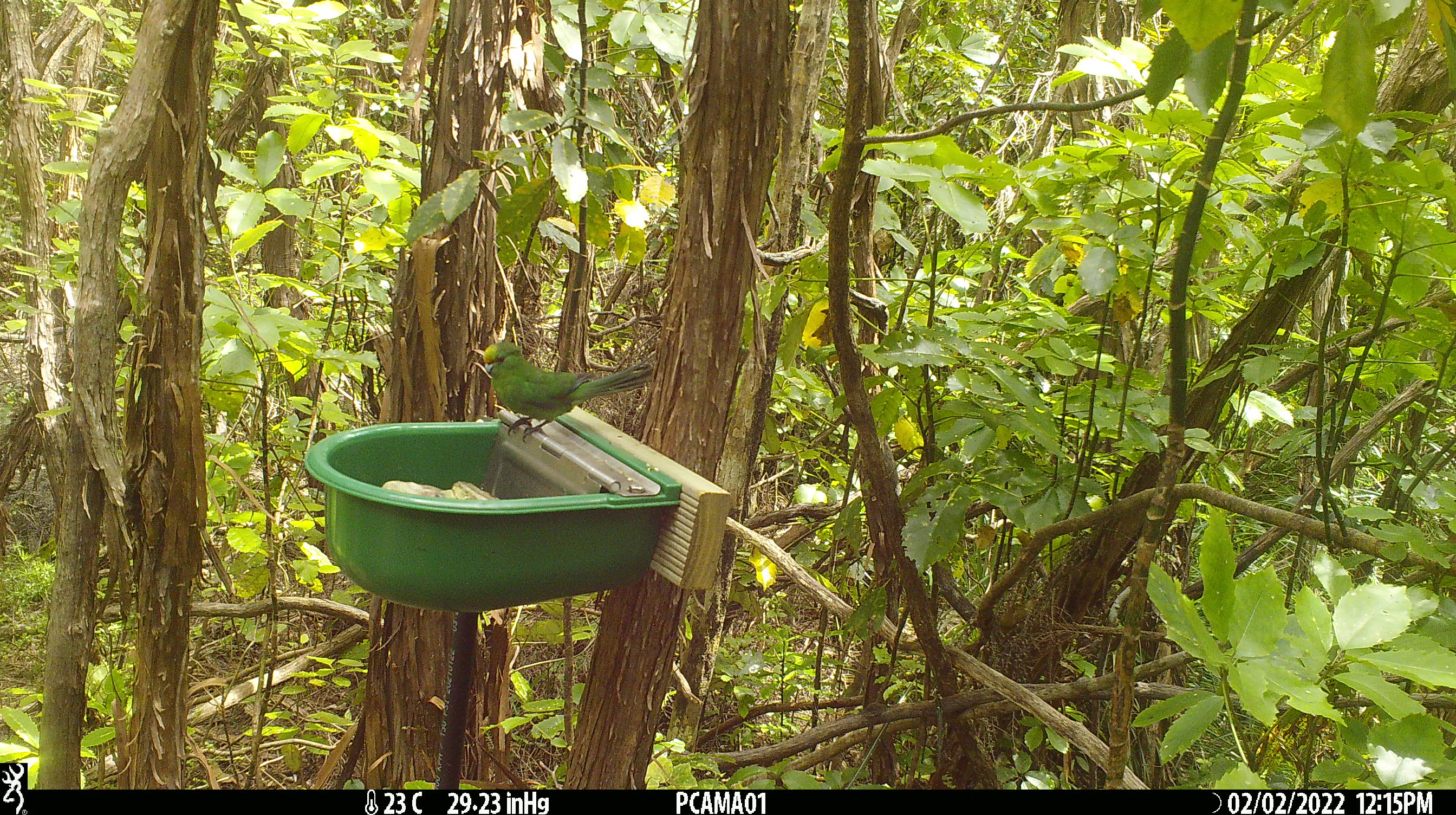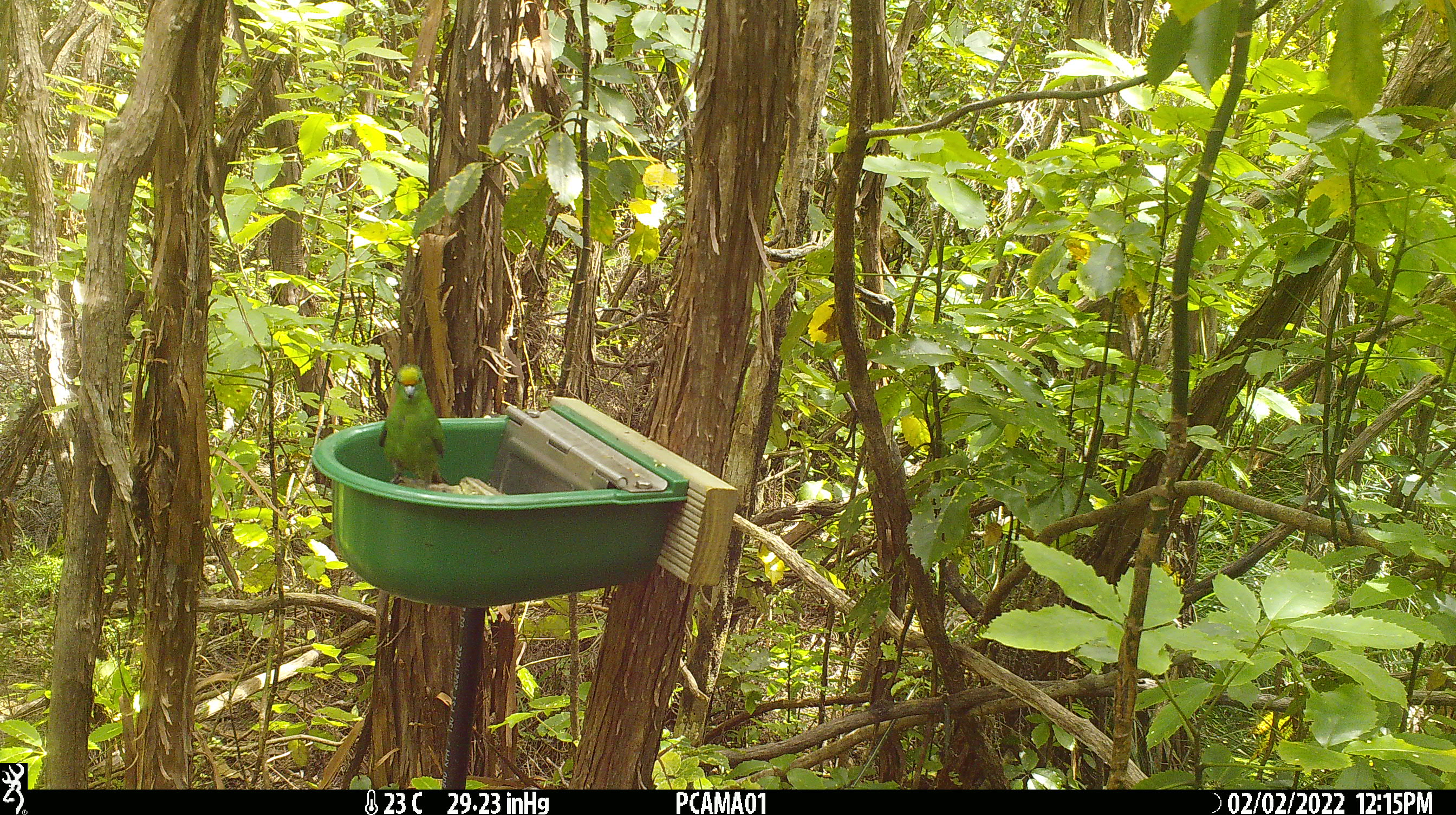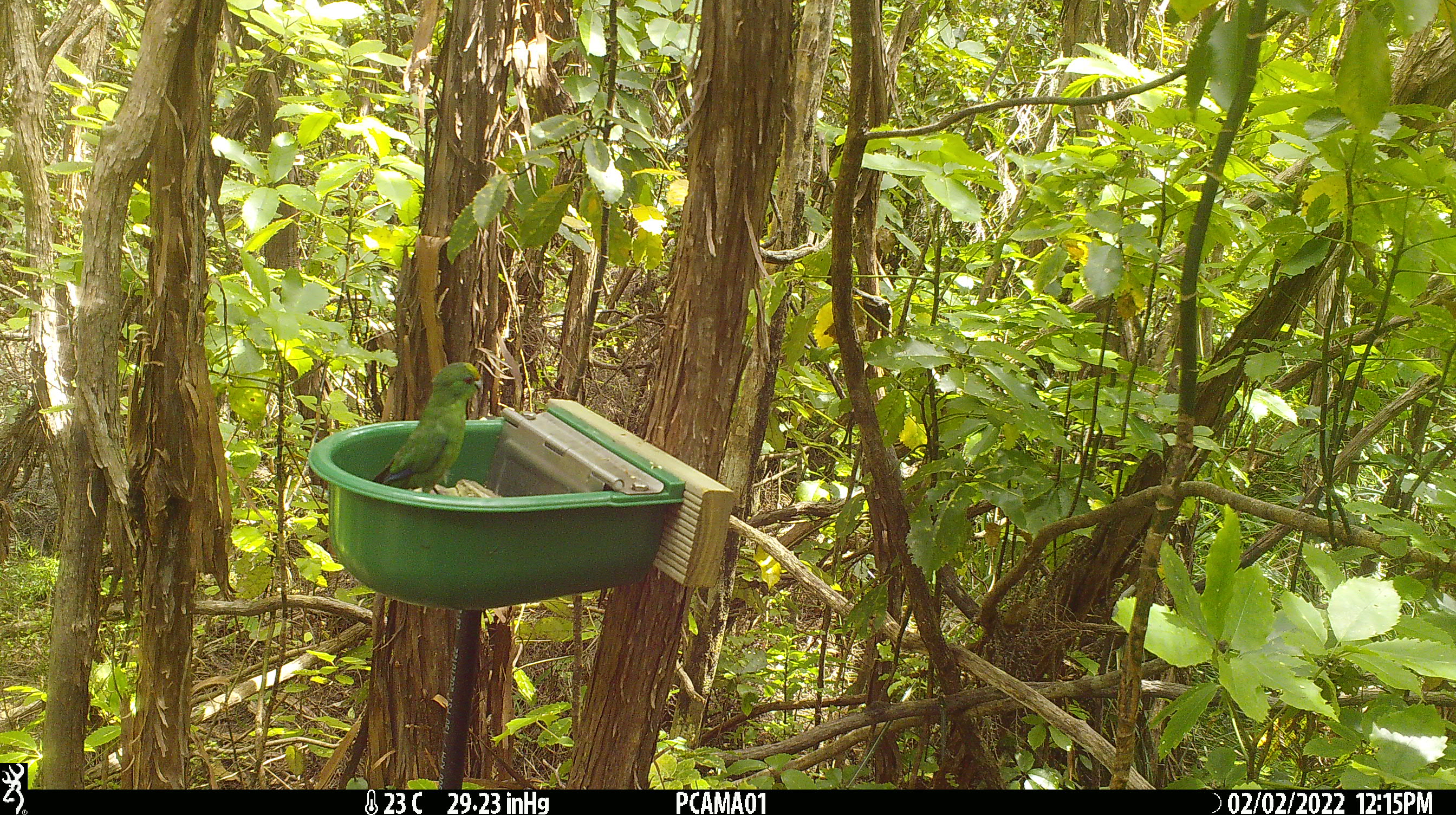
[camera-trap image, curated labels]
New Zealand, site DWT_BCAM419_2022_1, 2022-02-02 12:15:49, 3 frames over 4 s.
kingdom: Animalia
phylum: Chordata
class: Aves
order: Psittaciformes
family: Psittaculidae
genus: Cyanoramphus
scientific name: Cyanoramphus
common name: parakeet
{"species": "parakeet (Cyanoramphus)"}